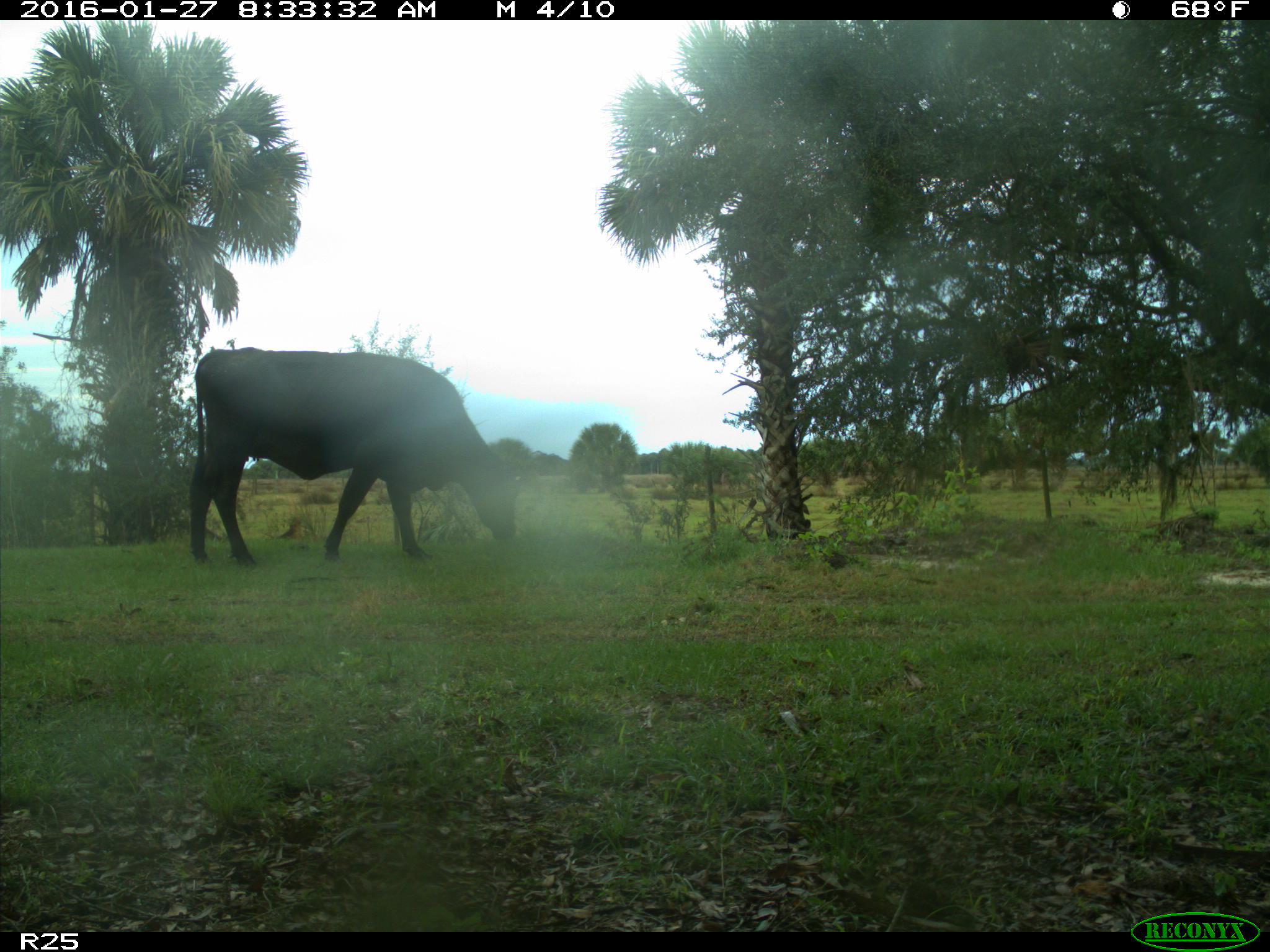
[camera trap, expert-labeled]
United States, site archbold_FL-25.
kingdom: Animalia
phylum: Chordata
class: Mammalia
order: Artiodactyla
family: Bovidae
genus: Bos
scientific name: Bos taurus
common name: domestic cow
Bos taurus (domestic cow).